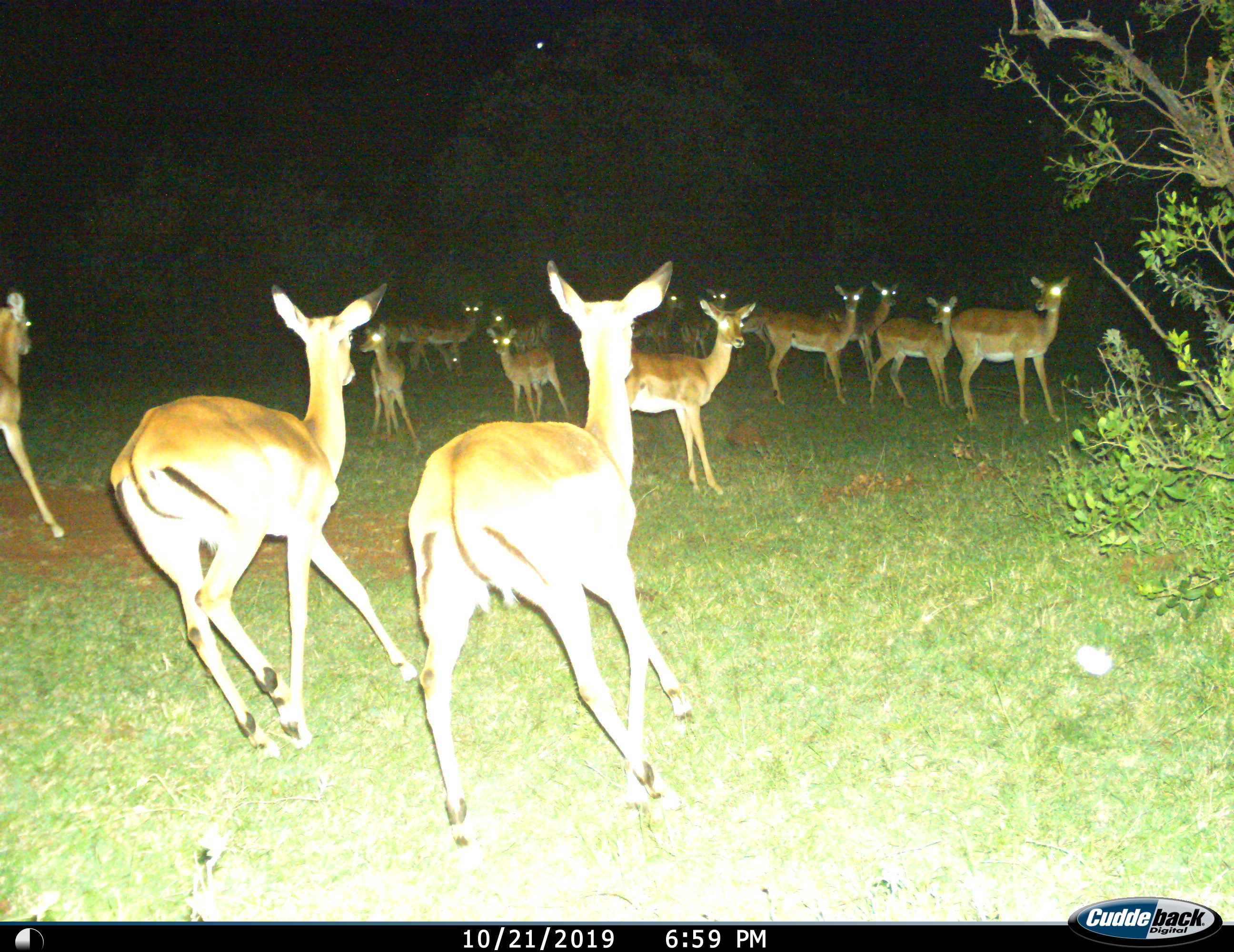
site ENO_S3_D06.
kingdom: Animalia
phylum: Chordata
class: Mammalia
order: Artiodactyla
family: Bovidae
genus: Aepyceros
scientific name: Aepyceros melampus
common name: impala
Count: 11-50.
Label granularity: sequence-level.